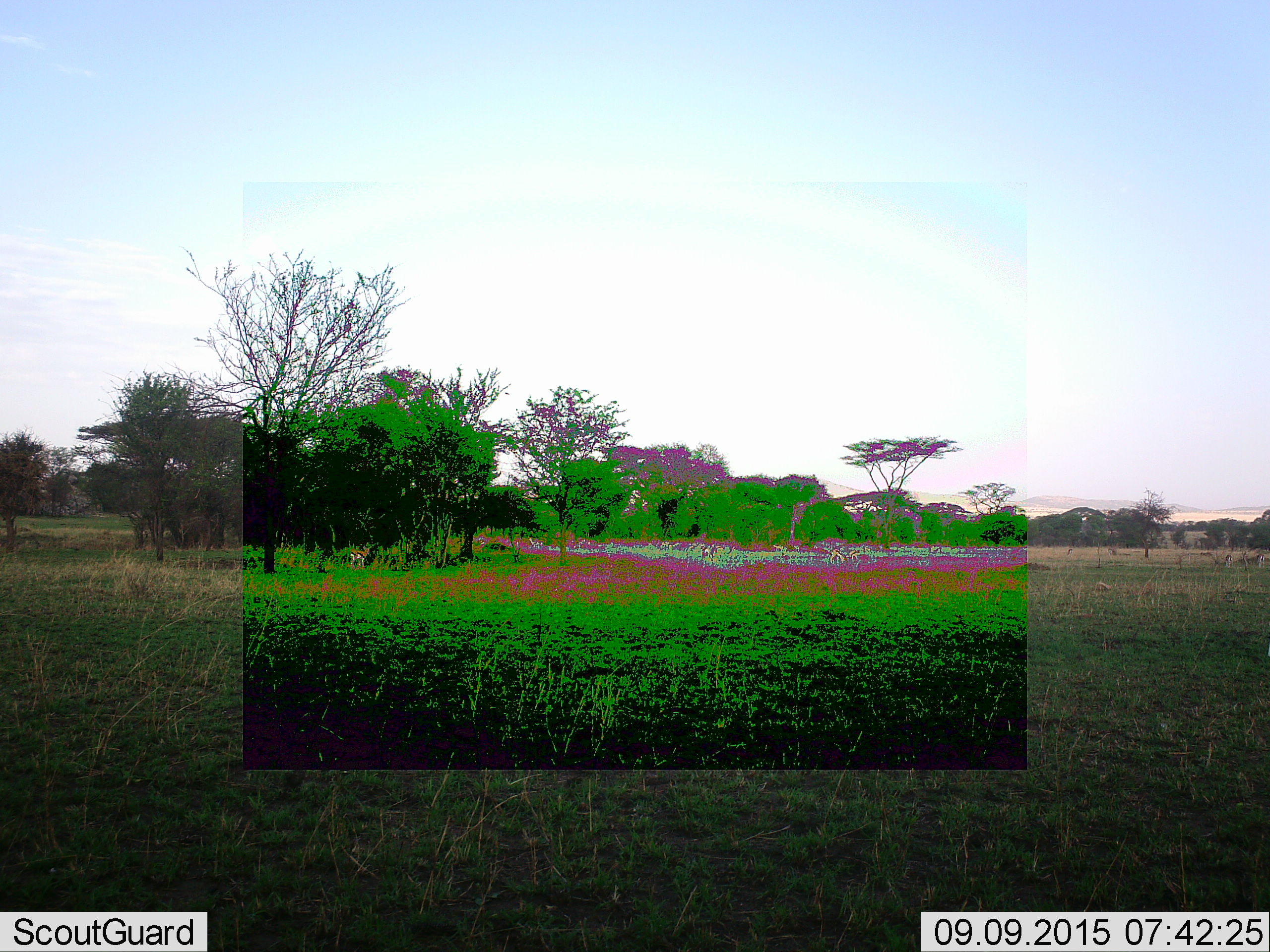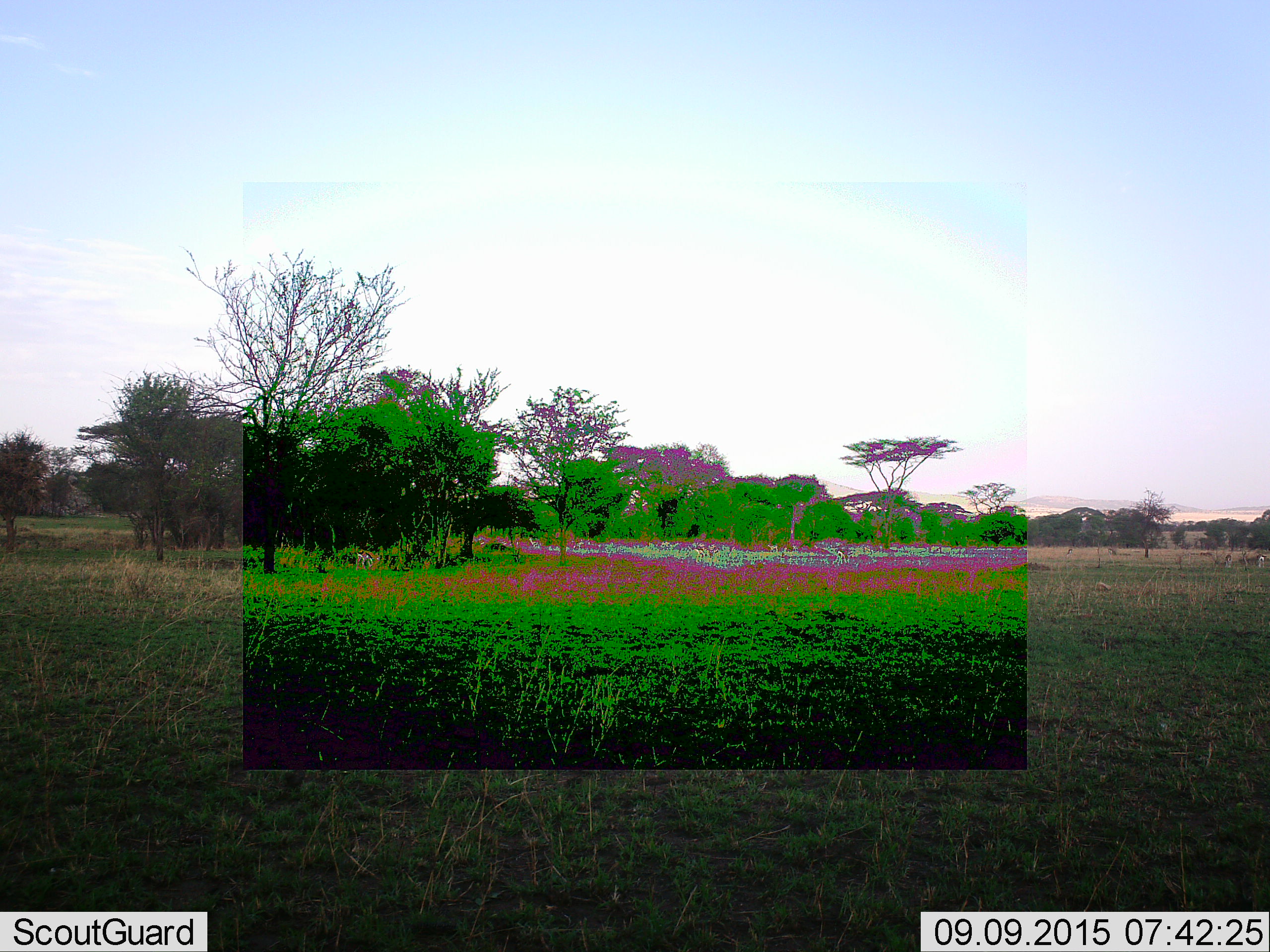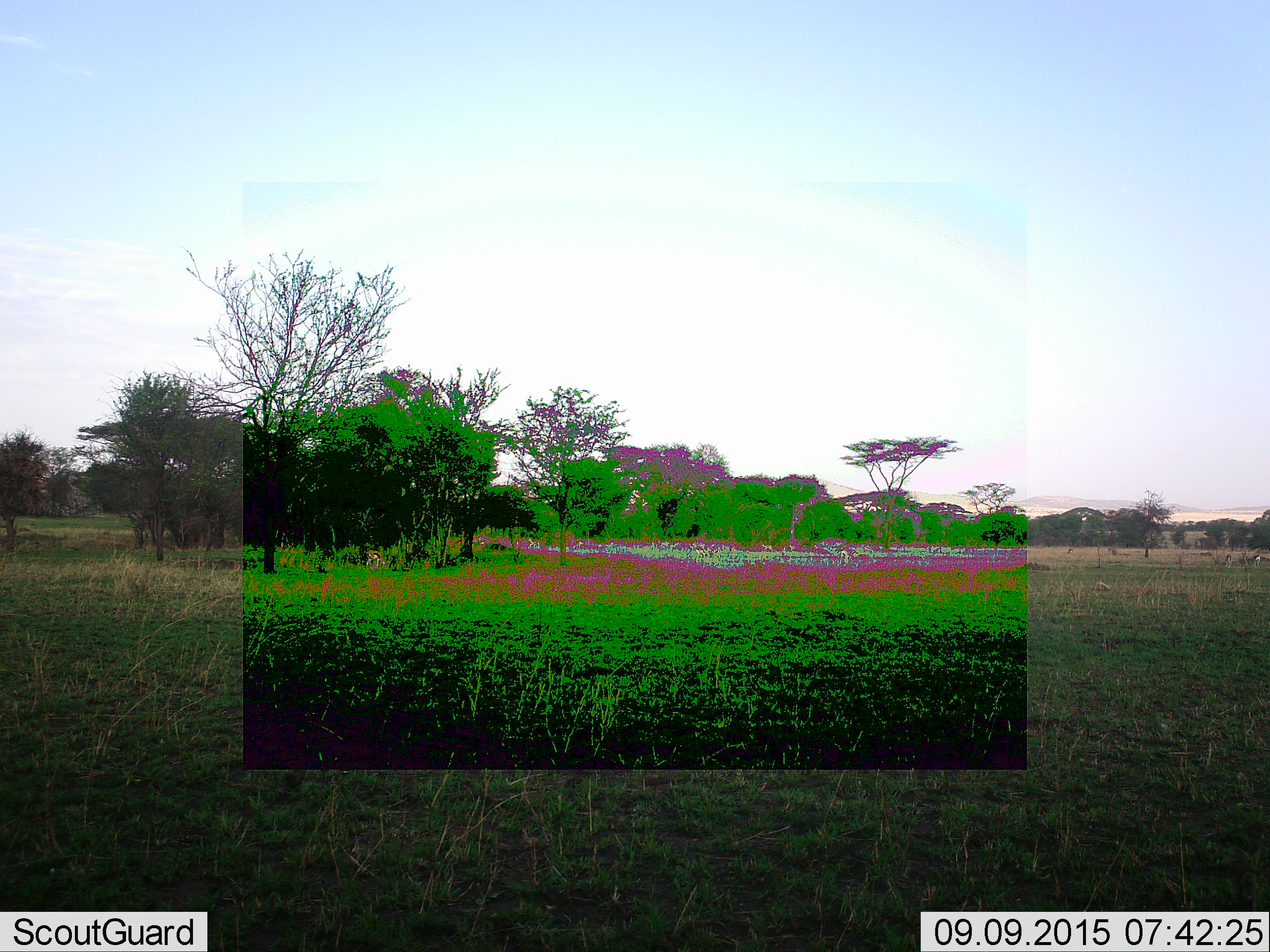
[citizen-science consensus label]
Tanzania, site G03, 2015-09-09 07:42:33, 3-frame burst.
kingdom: Animalia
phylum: Chordata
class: Mammalia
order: Artiodactyla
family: Bovidae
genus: Eudorcas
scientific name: Eudorcas thomsonii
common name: thomson's gazelle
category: gazellethomsons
Gazellethomsons (thomson's gazelle) (Eudorcas thomsonii), count 8. Behavior (volunteer vote fractions): standing 30%, resting 0%, moving 60%, interacting 0%. Young present (vote fraction): 10%. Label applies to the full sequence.